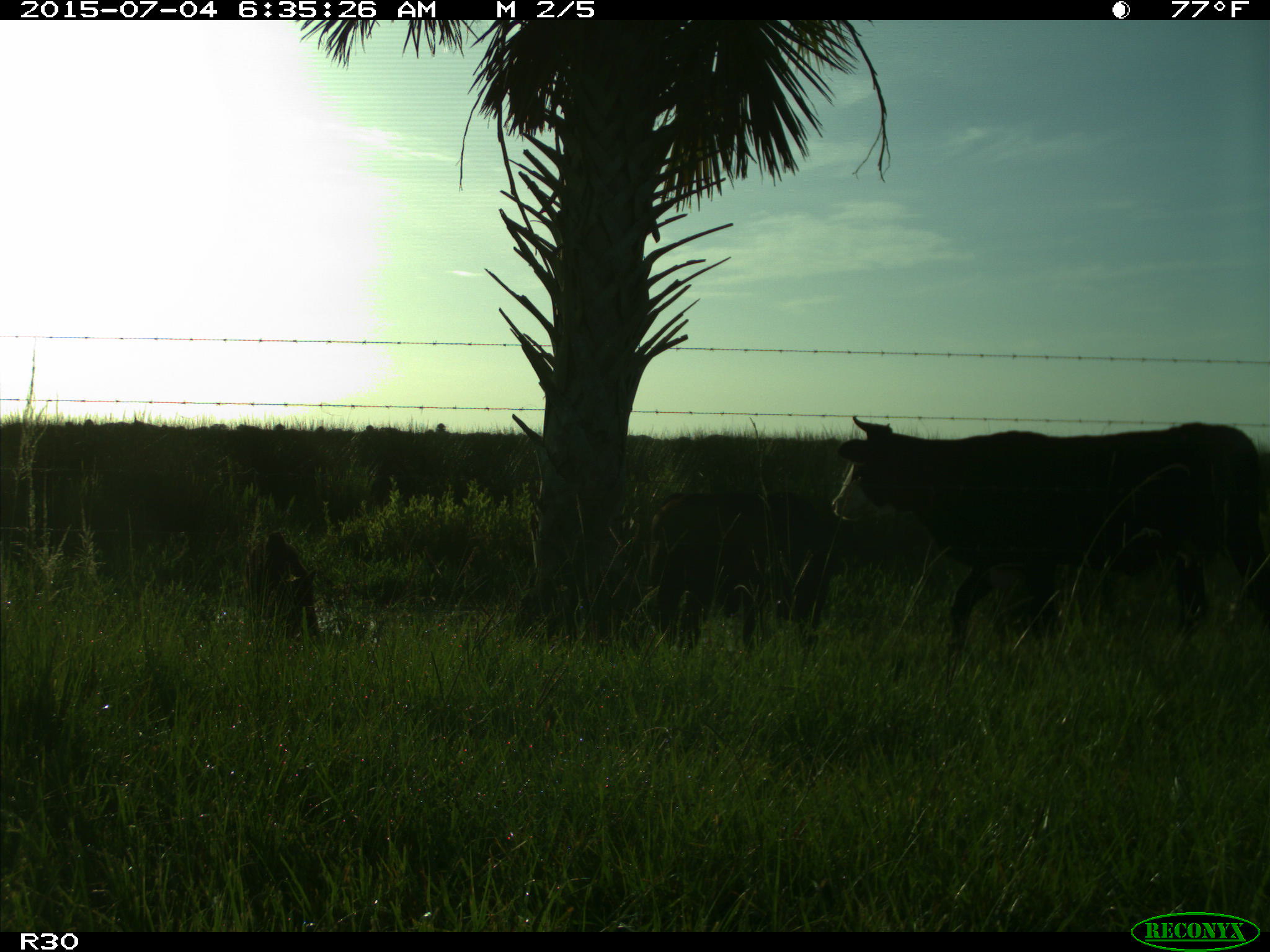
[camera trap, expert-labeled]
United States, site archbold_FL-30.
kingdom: Animalia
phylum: Chordata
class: Mammalia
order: Artiodactyla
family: Bovidae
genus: Bos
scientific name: Bos taurus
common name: domestic cow